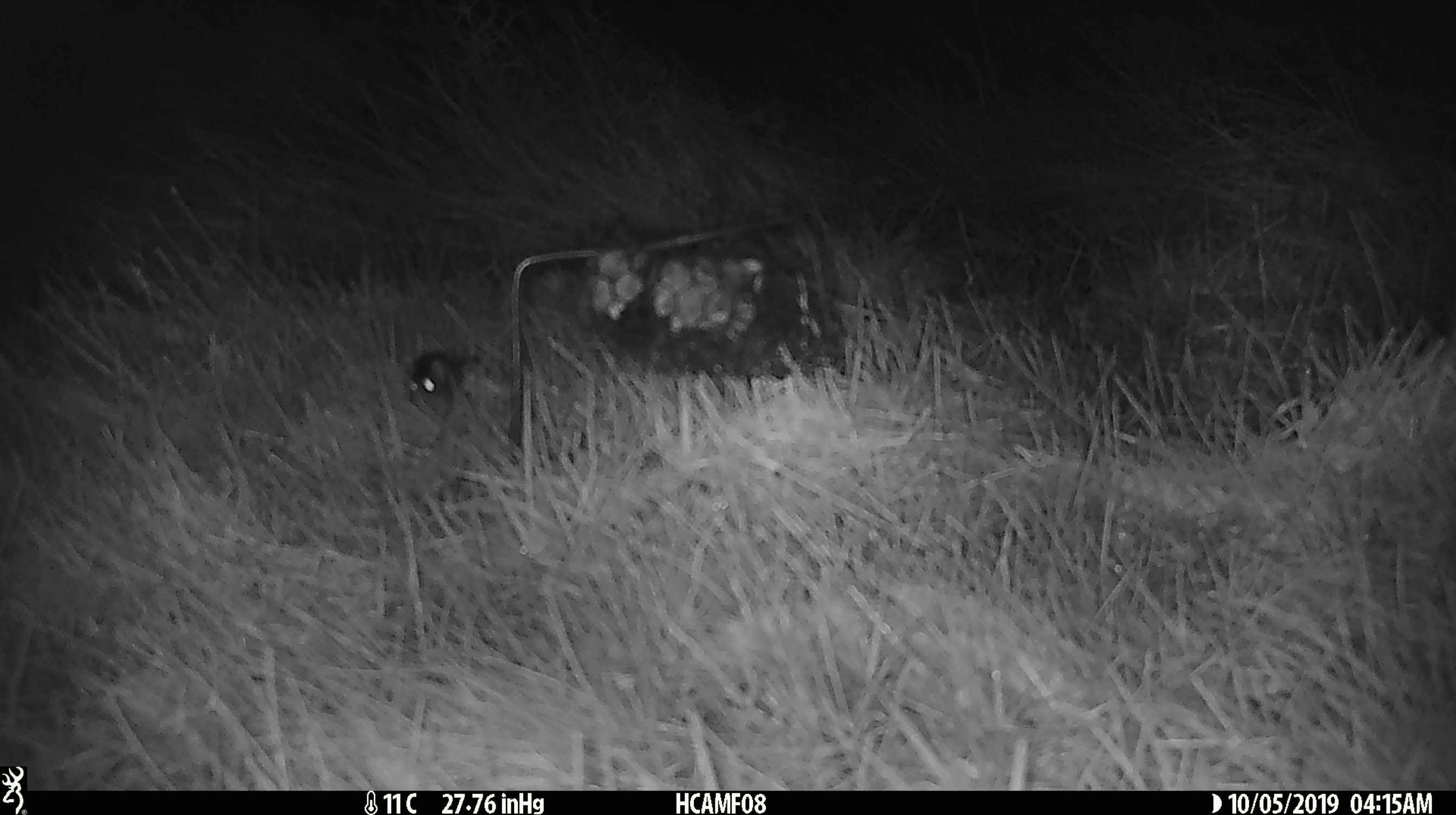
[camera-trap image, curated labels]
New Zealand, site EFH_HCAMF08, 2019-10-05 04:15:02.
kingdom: Animalia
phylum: Chordata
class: Mammalia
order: Rodentia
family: Muridae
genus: Mus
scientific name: Mus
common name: mouse